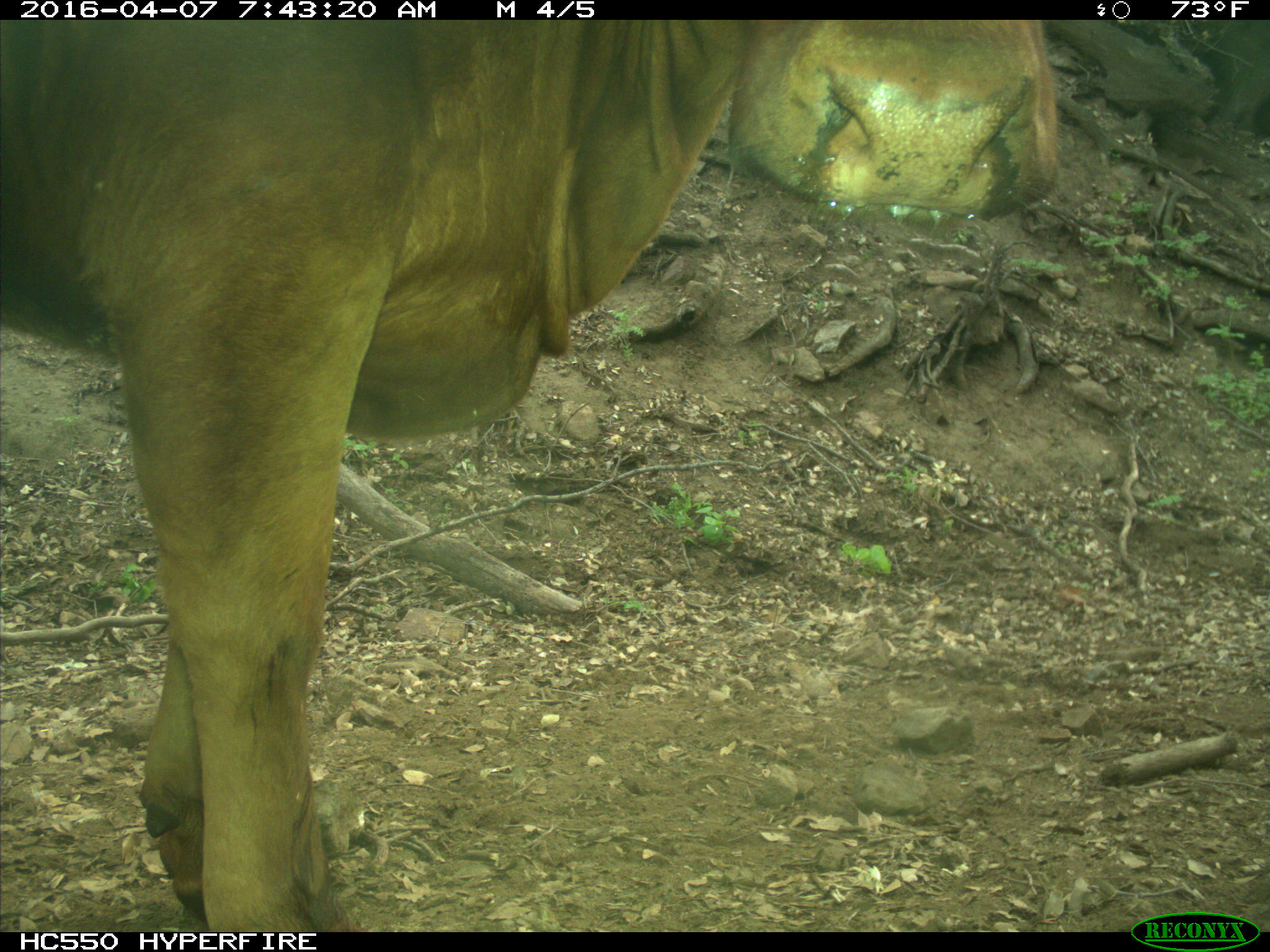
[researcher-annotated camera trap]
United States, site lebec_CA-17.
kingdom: Animalia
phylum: Chordata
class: Mammalia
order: Artiodactyla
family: Bovidae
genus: Bos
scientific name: Bos taurus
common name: domestic cow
Bos taurus (domestic cow).